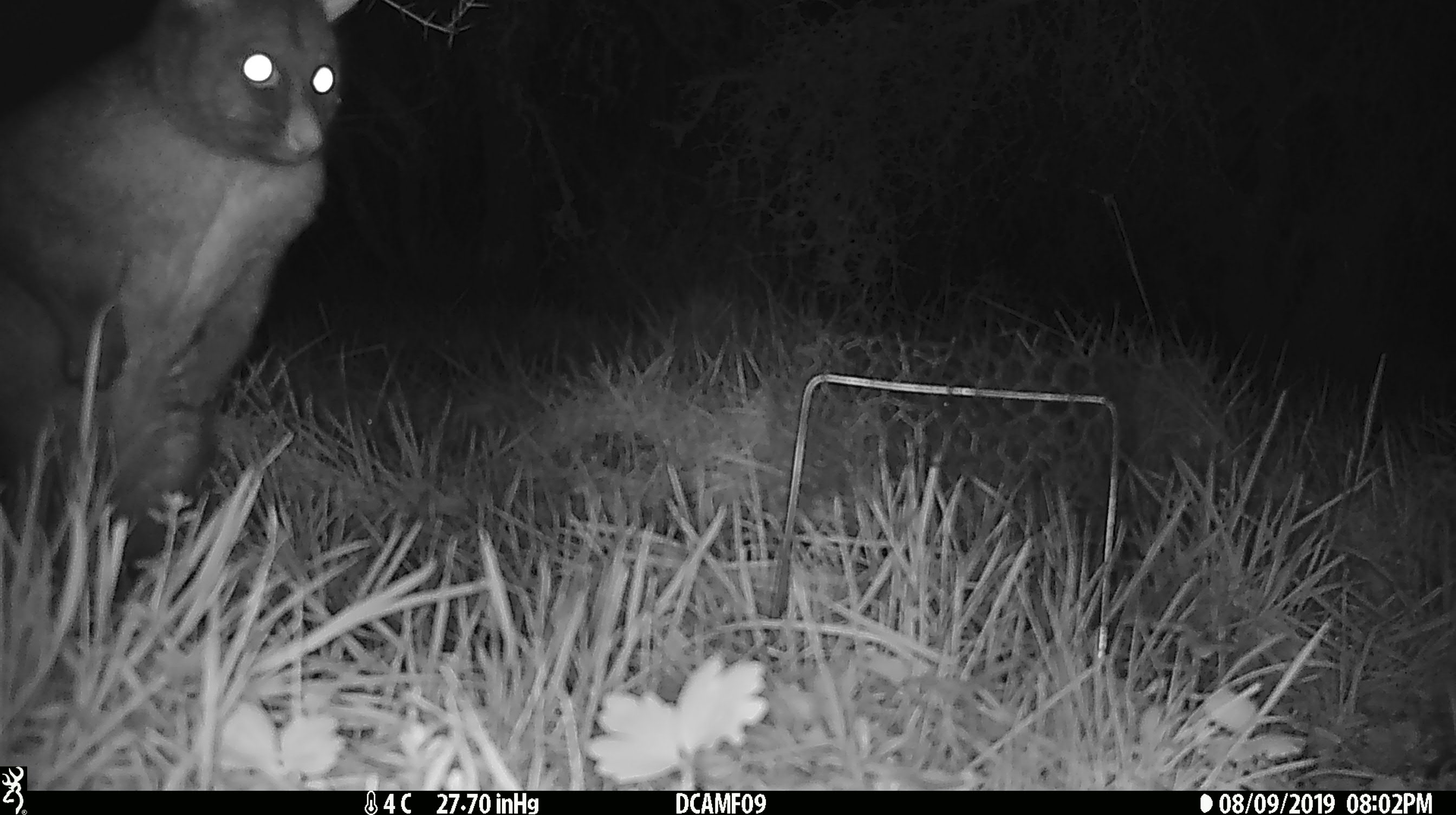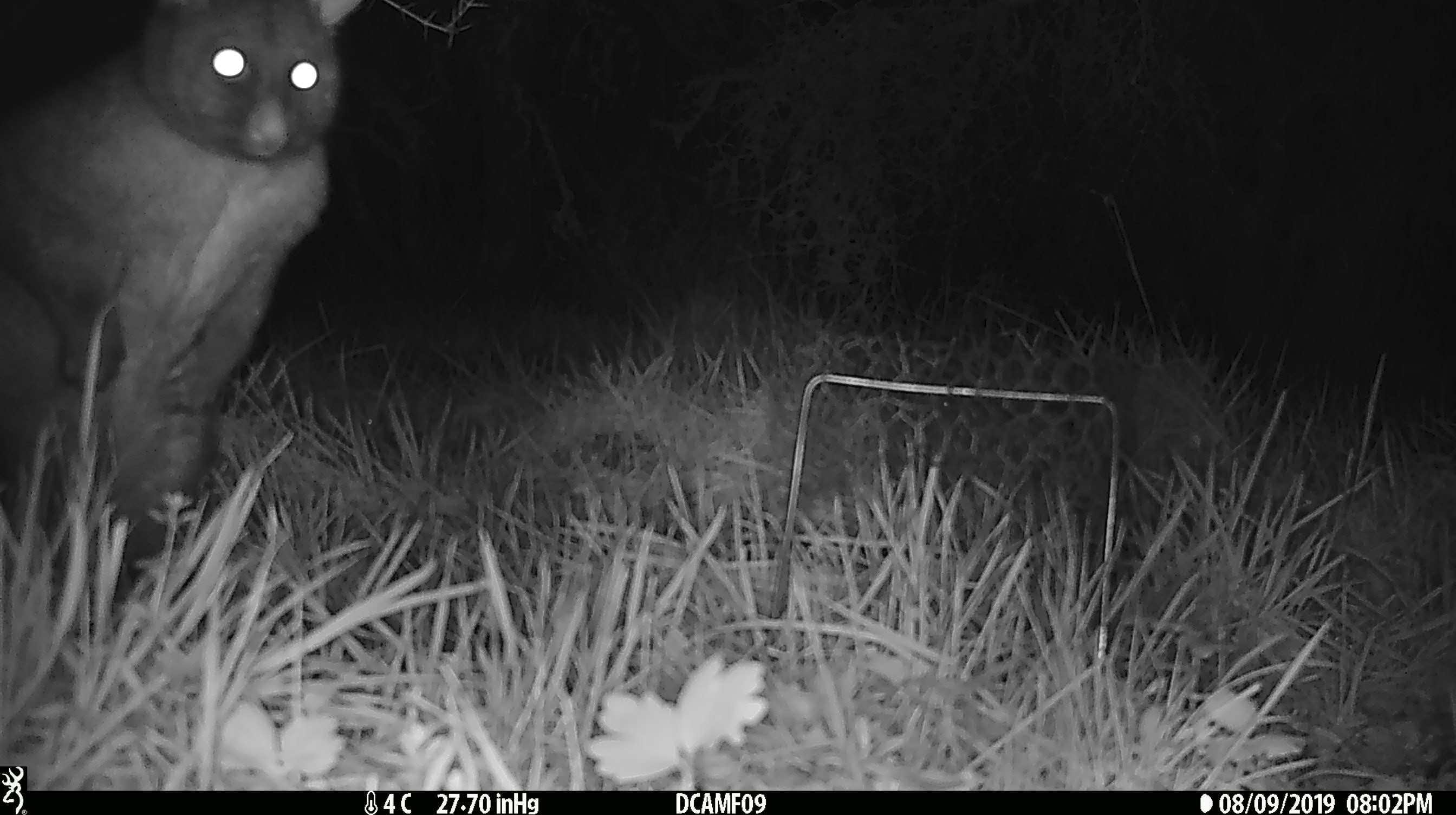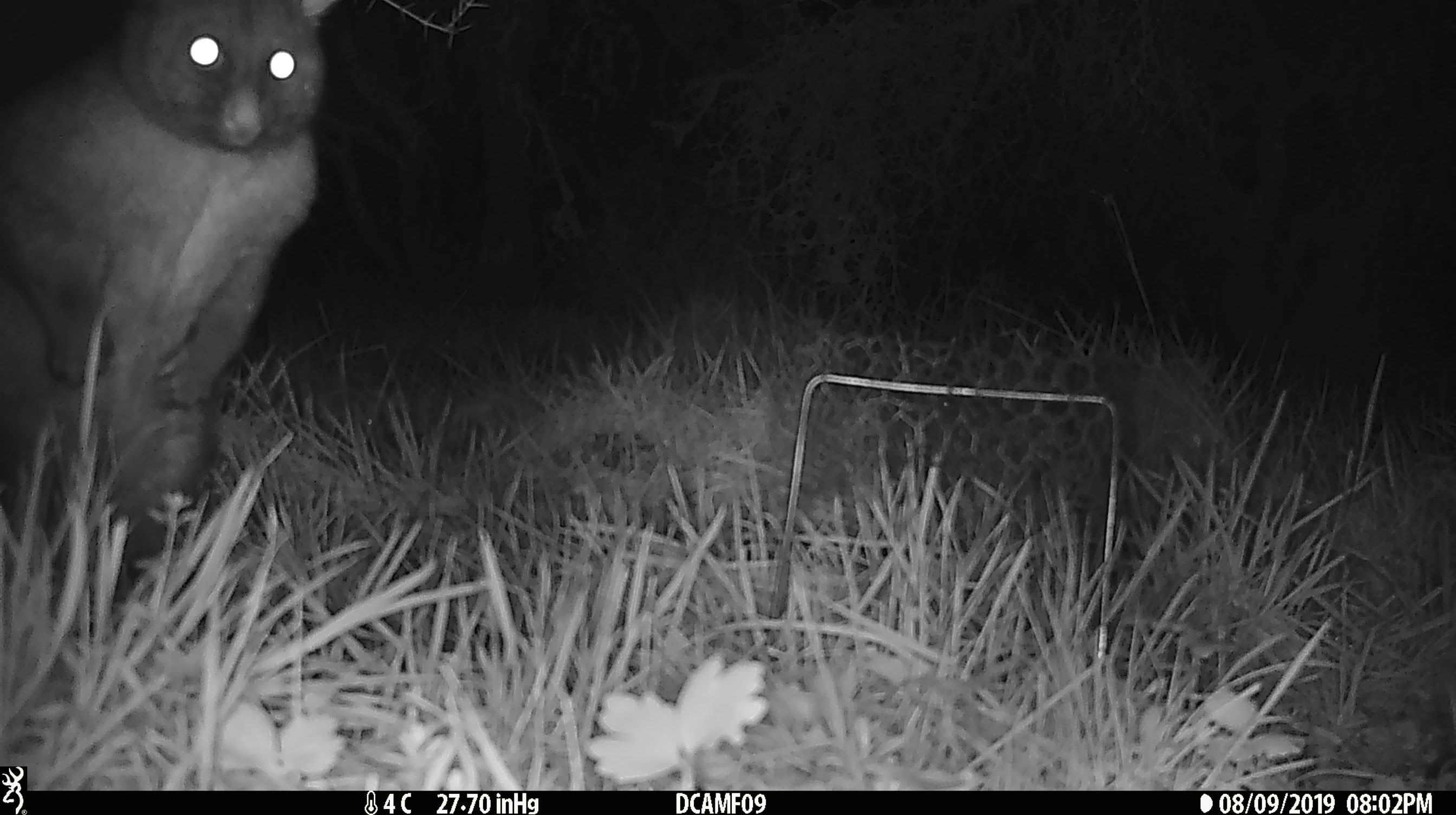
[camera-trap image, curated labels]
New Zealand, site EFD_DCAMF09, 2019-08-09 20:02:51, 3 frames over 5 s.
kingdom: Animalia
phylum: Chordata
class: Mammalia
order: Diprotodontia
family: Phalangeridae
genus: Trichosurus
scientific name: Trichosurus vulpecula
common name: common brushtail possum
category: possum